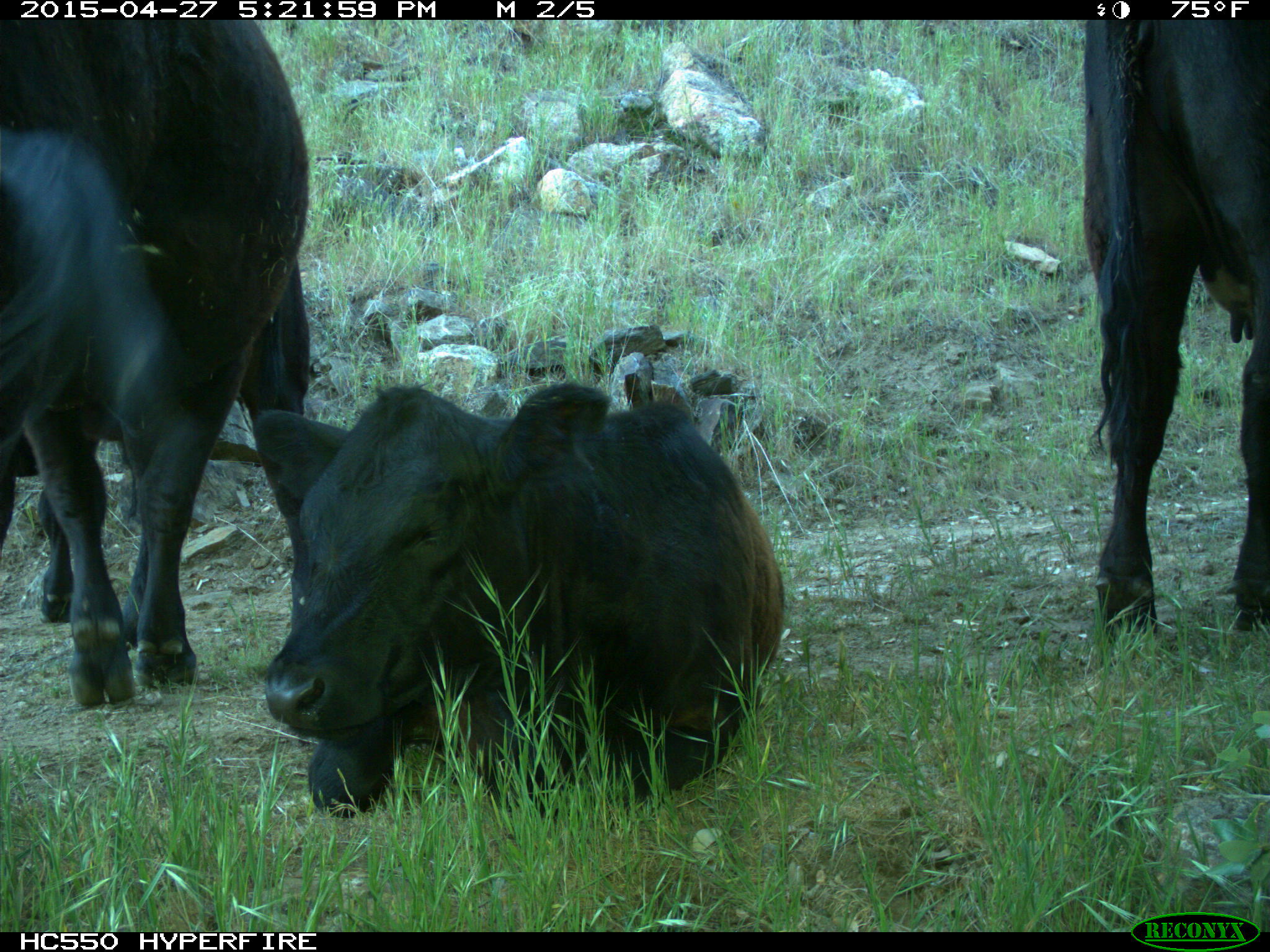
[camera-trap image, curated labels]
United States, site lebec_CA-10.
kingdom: Animalia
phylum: Chordata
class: Mammalia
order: Artiodactyla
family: Bovidae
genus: Bos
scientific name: Bos taurus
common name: domestic cow